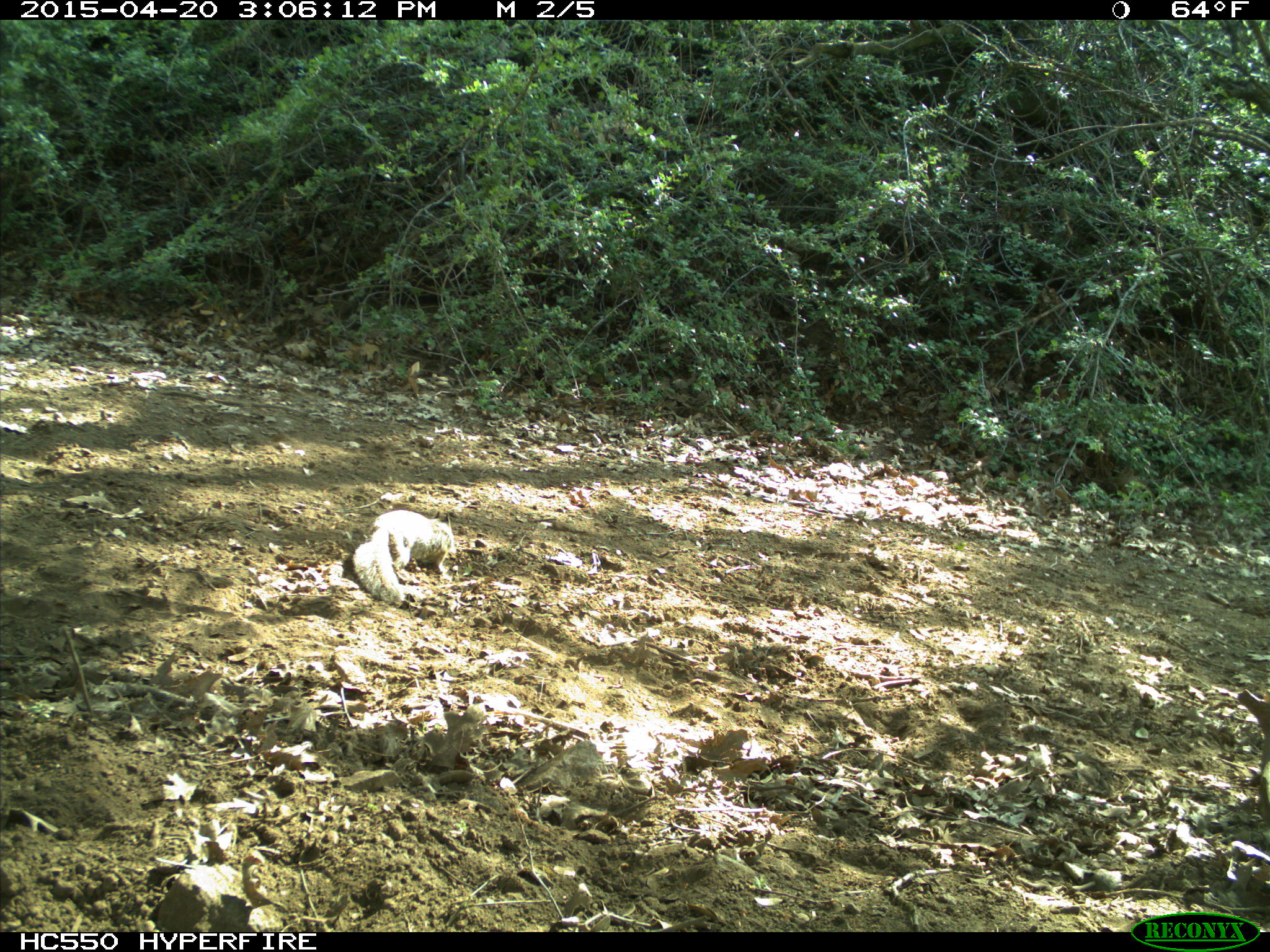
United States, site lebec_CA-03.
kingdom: Animalia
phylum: Chordata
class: Mammalia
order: Rodentia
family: Sciuridae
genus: Otospermophilus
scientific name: Otospermophilus beecheyi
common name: california ground squirrel